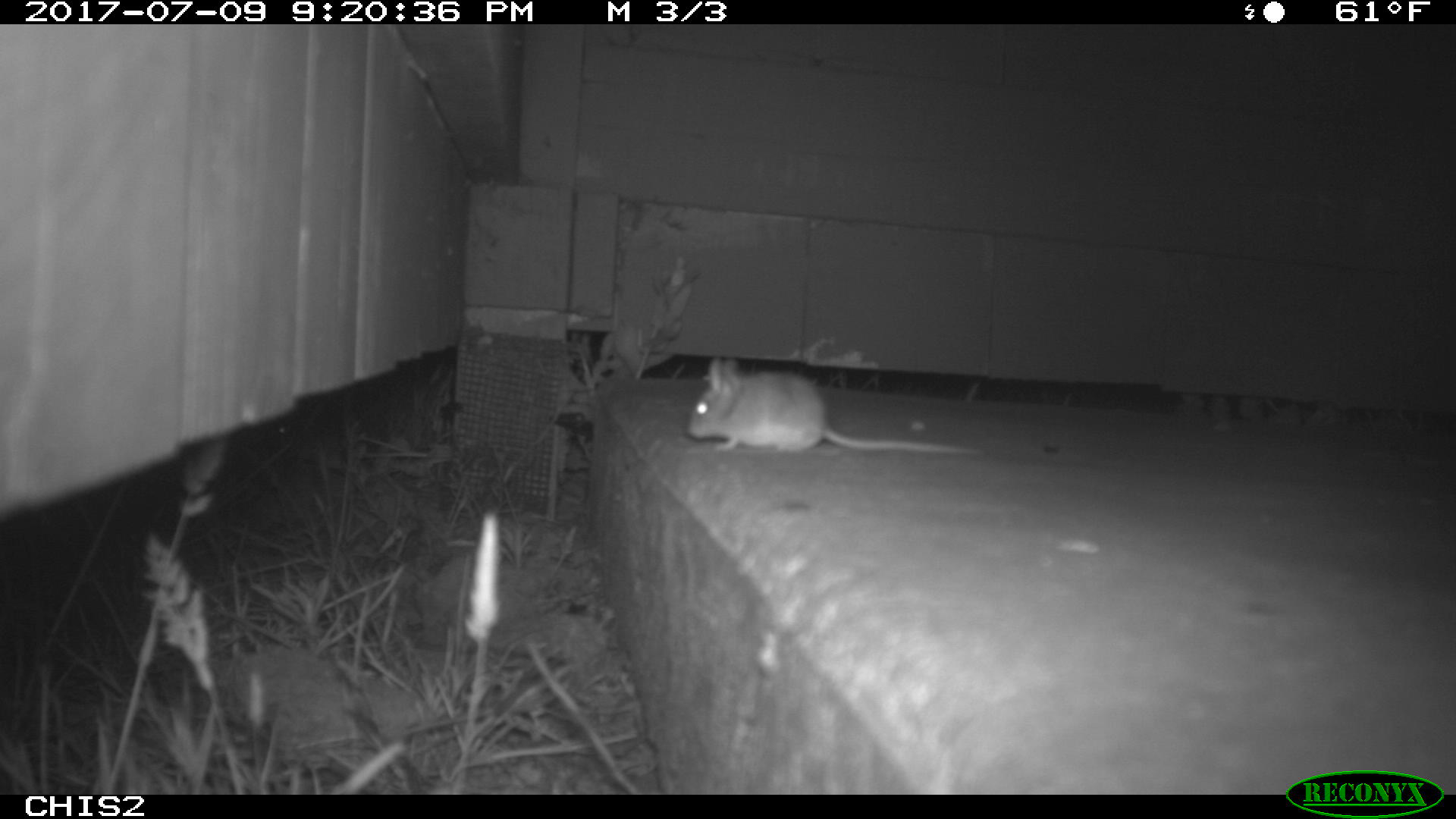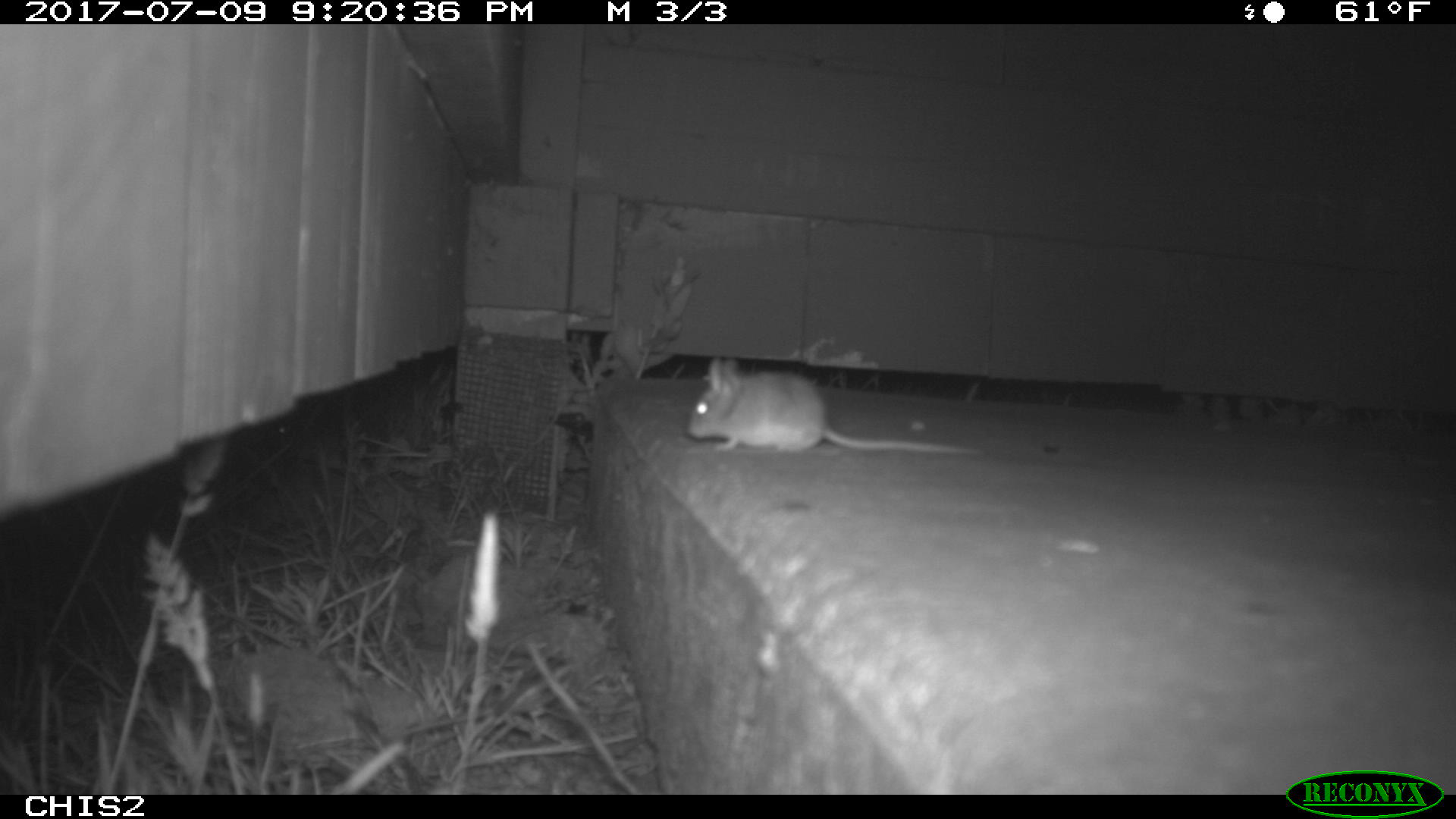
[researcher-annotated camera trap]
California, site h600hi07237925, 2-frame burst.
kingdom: Animalia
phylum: Chordata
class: Mammalia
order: Rodentia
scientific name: Rodentia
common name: rodent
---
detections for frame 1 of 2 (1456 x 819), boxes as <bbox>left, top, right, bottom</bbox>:
rodent: <bbox>686, 356, 982, 453</bbox>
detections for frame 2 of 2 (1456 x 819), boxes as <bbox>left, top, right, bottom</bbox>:
rodent: <bbox>686, 356, 981, 455</bbox>